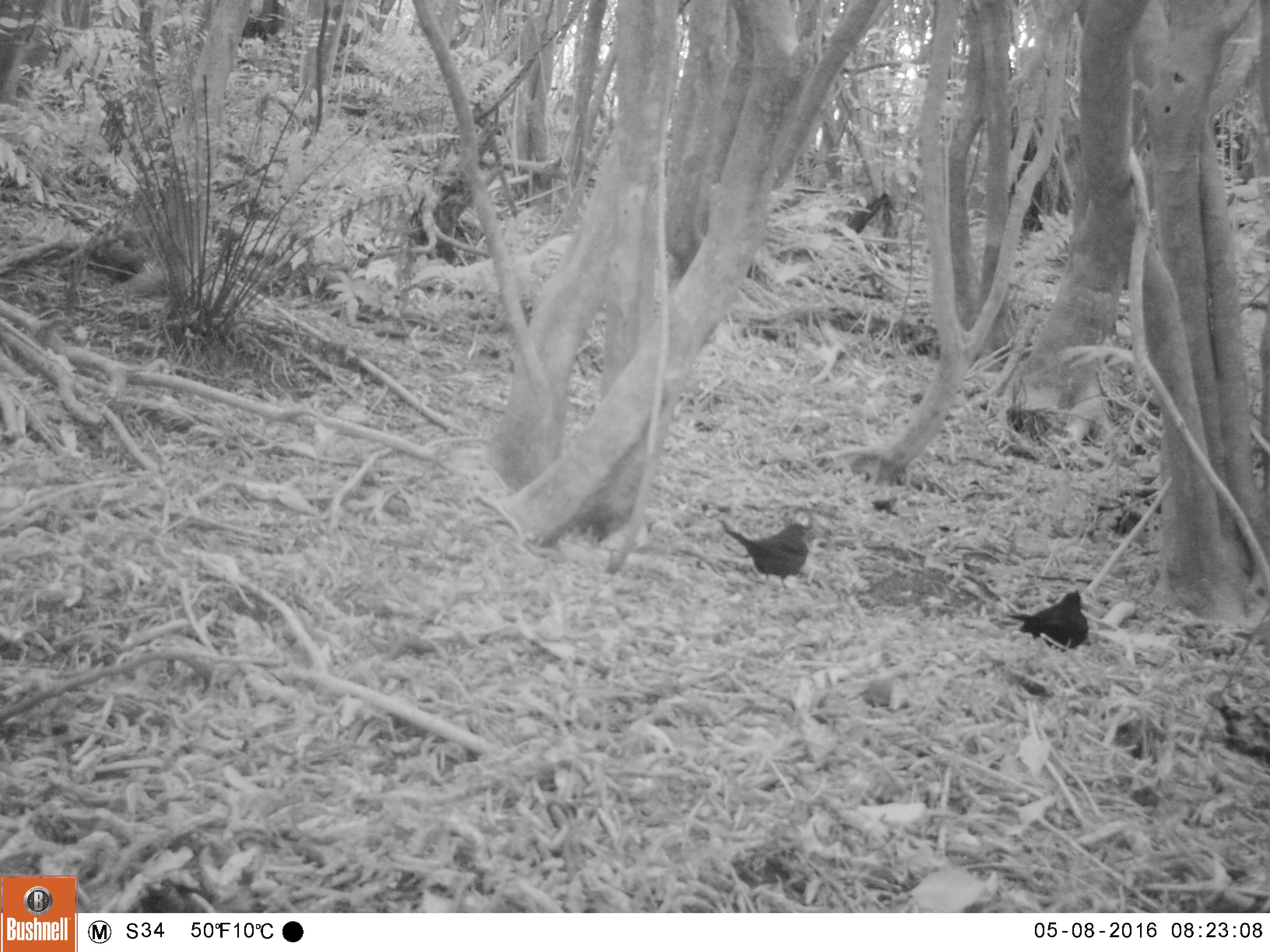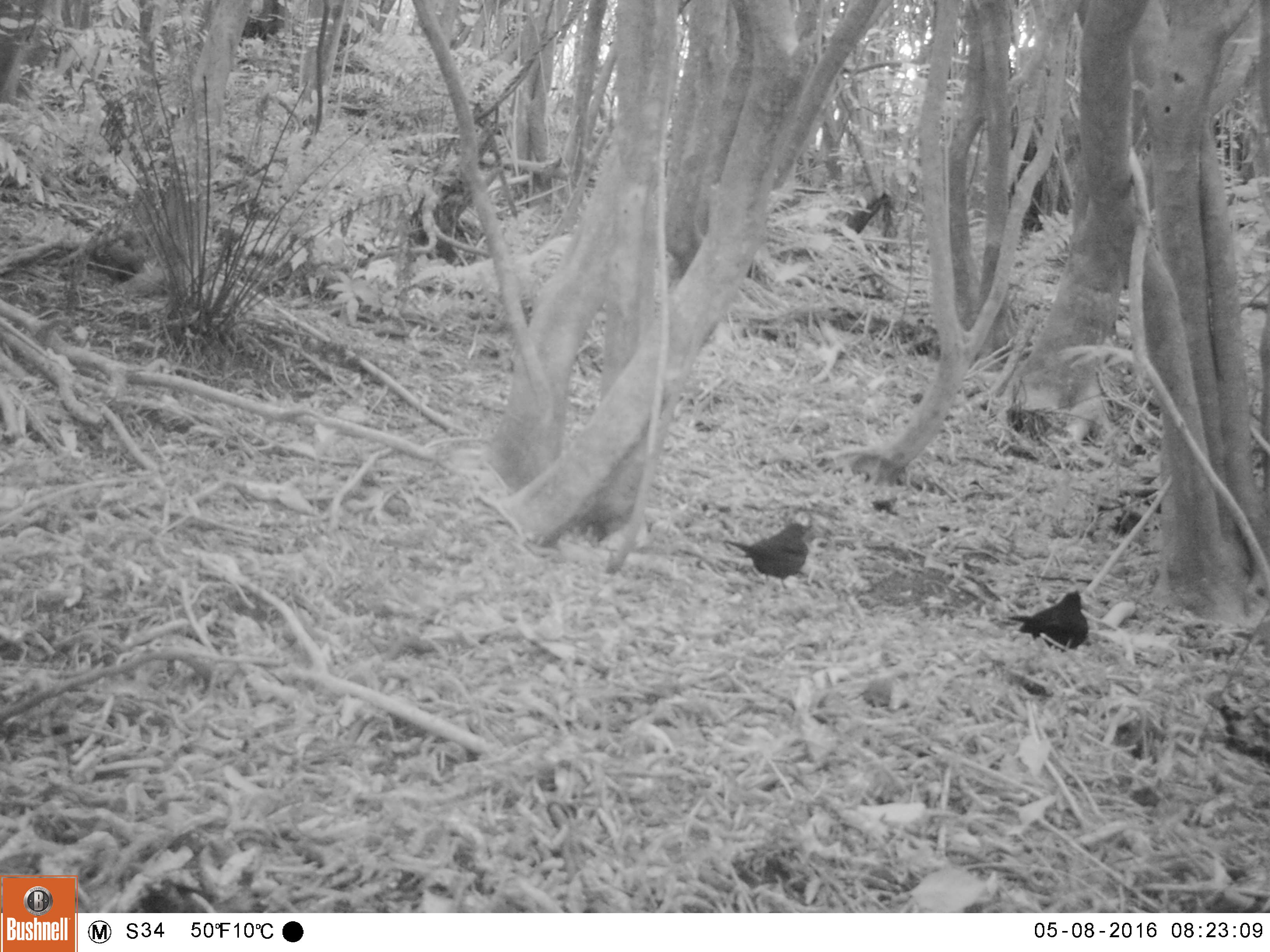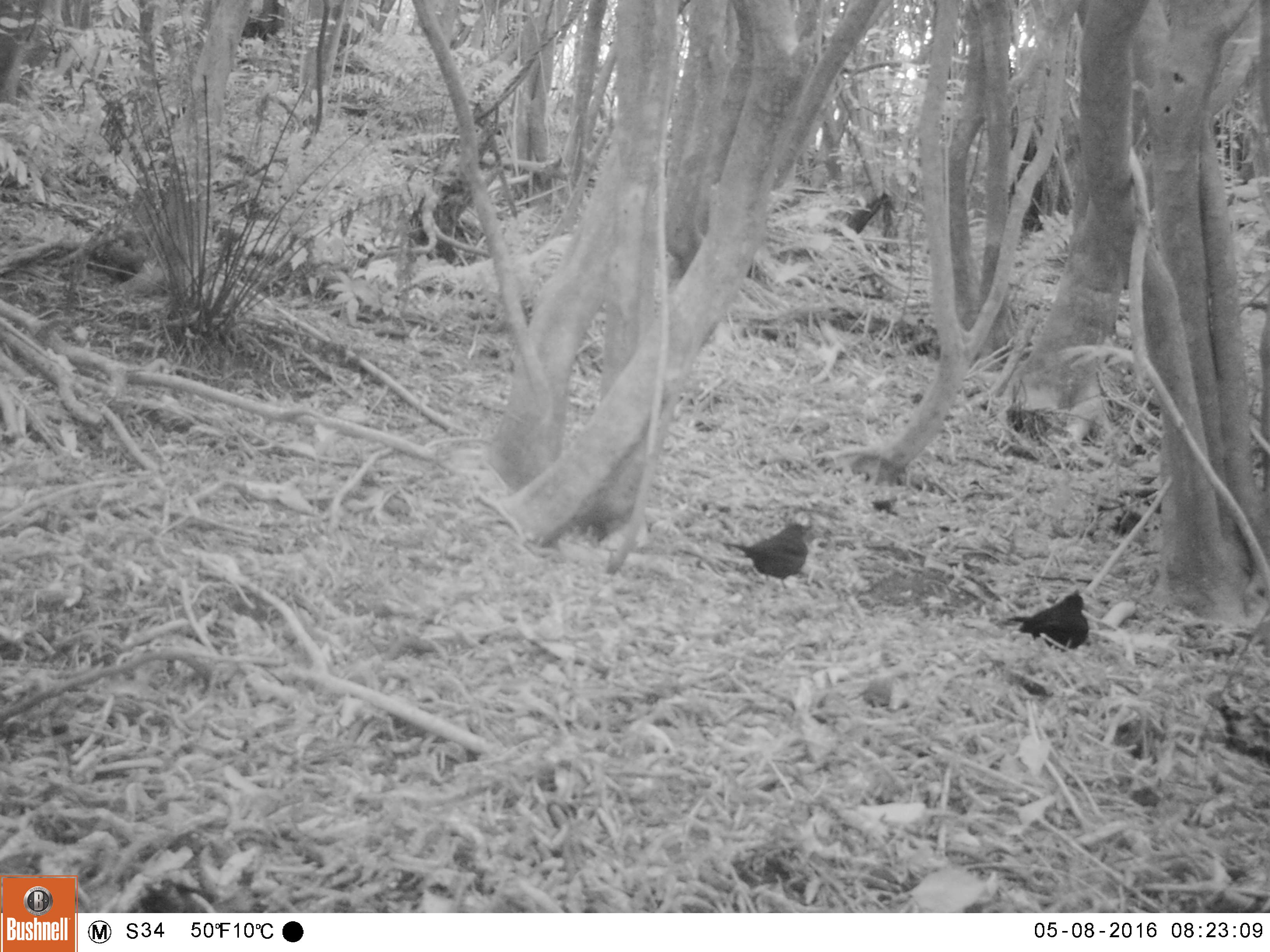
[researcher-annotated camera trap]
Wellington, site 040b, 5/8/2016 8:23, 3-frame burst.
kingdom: Animalia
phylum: Chordata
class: Aves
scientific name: Aves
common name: bird